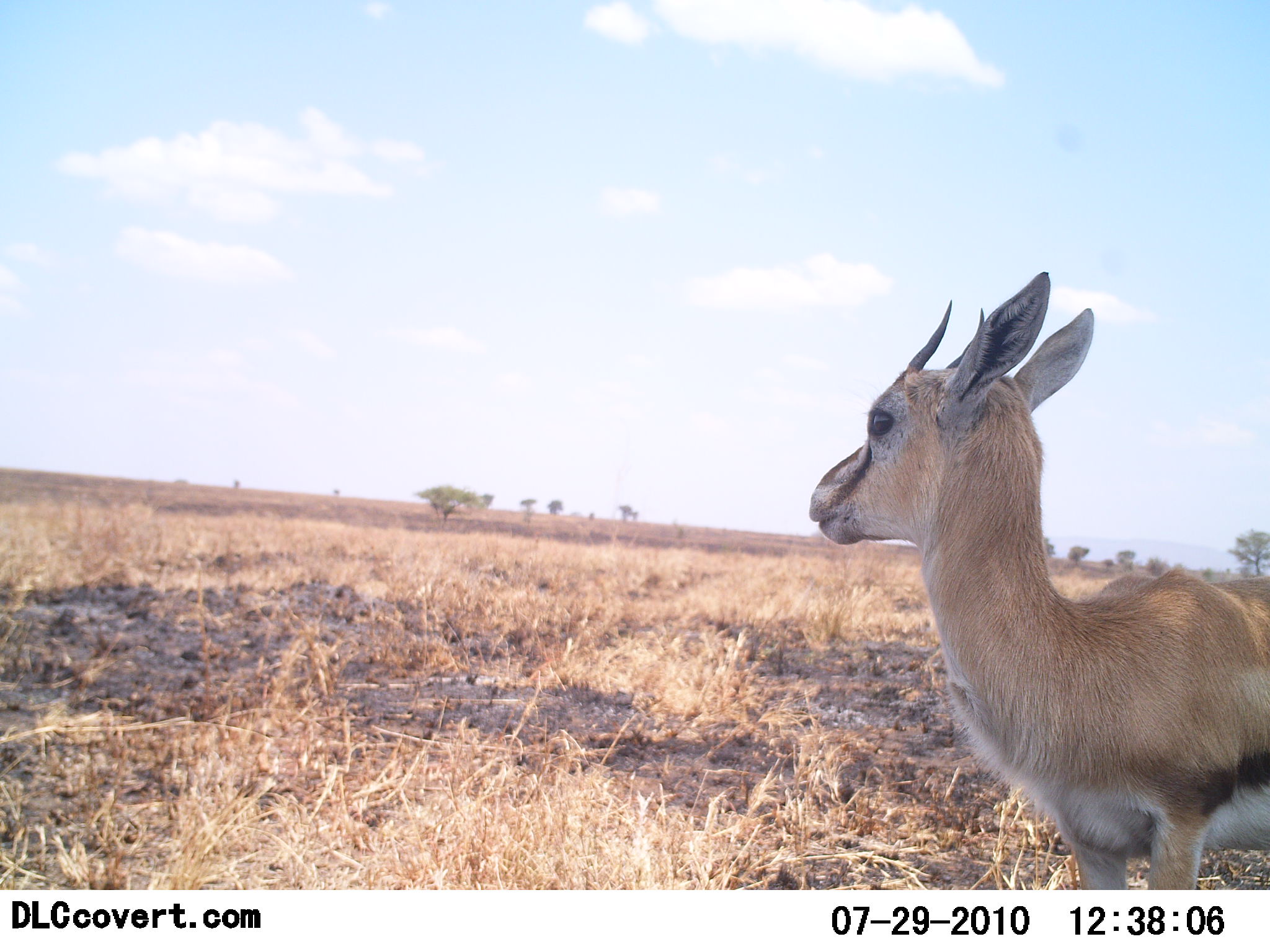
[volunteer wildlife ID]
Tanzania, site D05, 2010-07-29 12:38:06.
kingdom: Animalia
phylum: Chordata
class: Mammalia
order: Artiodactyla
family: Bovidae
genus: Eudorcas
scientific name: Eudorcas thomsonii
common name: thomson's gazelle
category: gazellethomsons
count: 1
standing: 100%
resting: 0%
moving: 0%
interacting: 0%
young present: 25%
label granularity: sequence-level